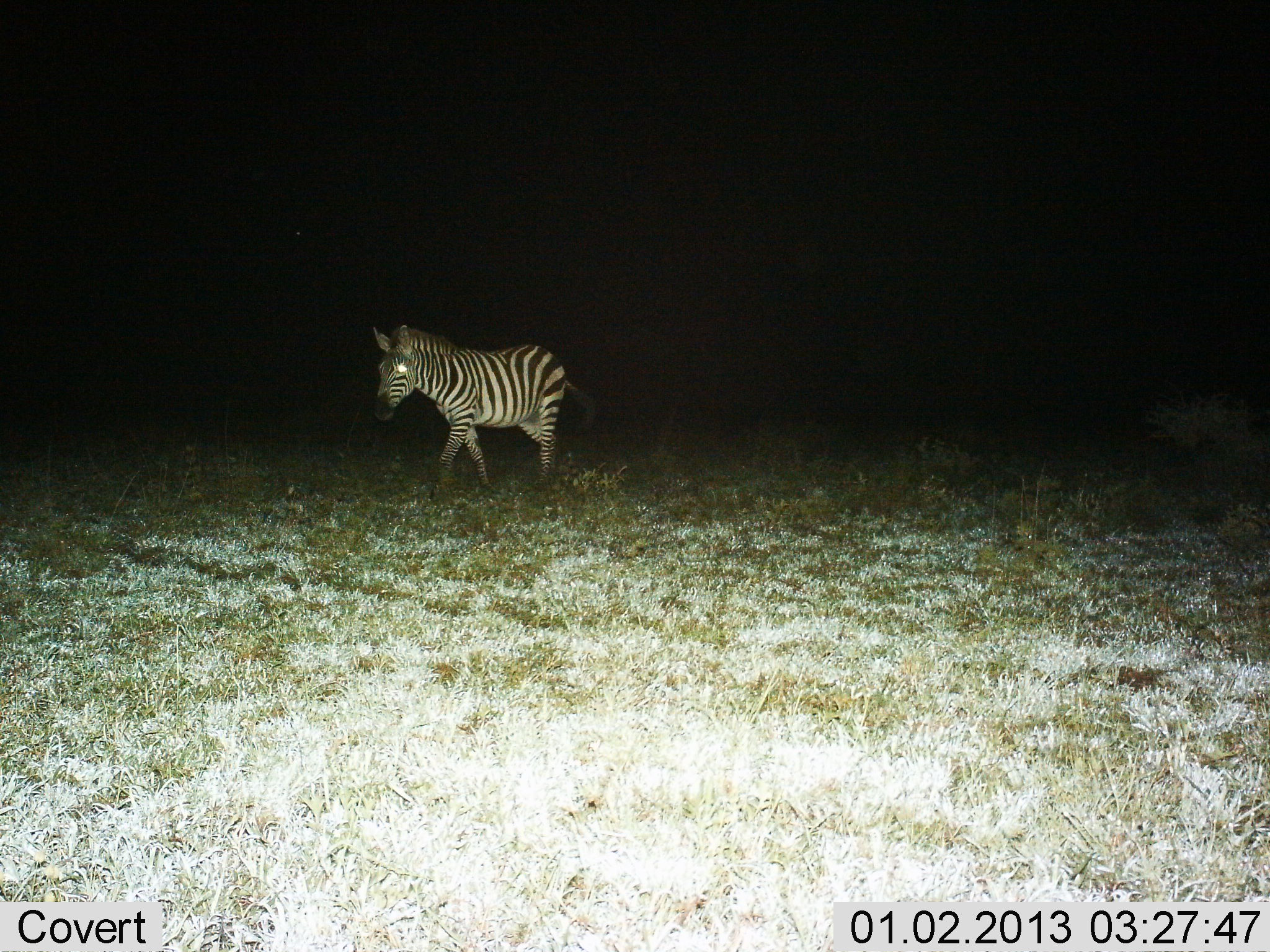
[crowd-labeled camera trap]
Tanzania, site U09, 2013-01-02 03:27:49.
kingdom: Animalia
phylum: Chordata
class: Mammalia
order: Perissodactyla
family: Equidae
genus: Equus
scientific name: Equus quagga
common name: plains zebra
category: zebra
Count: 1.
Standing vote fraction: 20%.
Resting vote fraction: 0%.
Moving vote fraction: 90%.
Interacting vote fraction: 0%.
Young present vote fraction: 0%.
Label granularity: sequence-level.